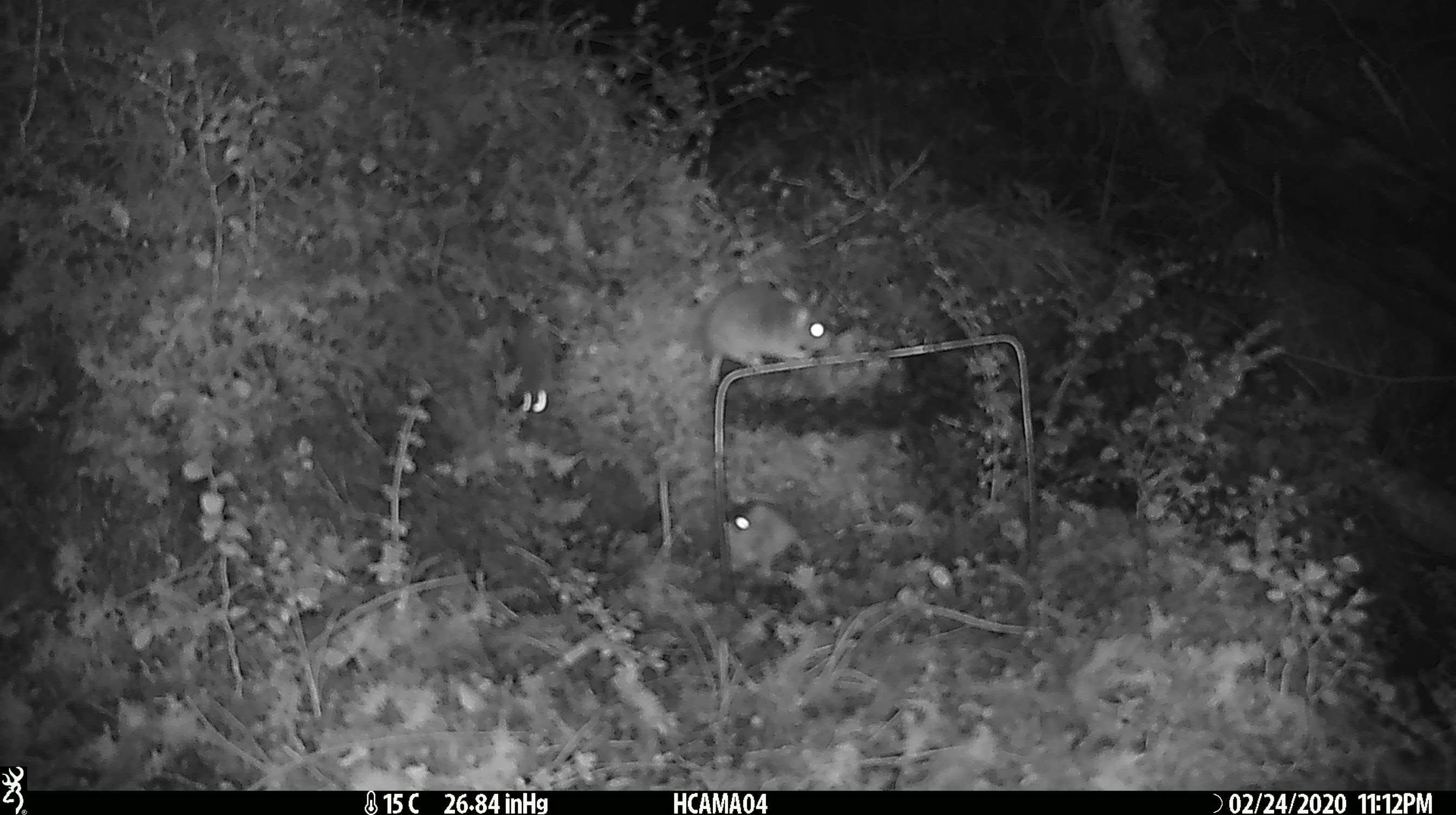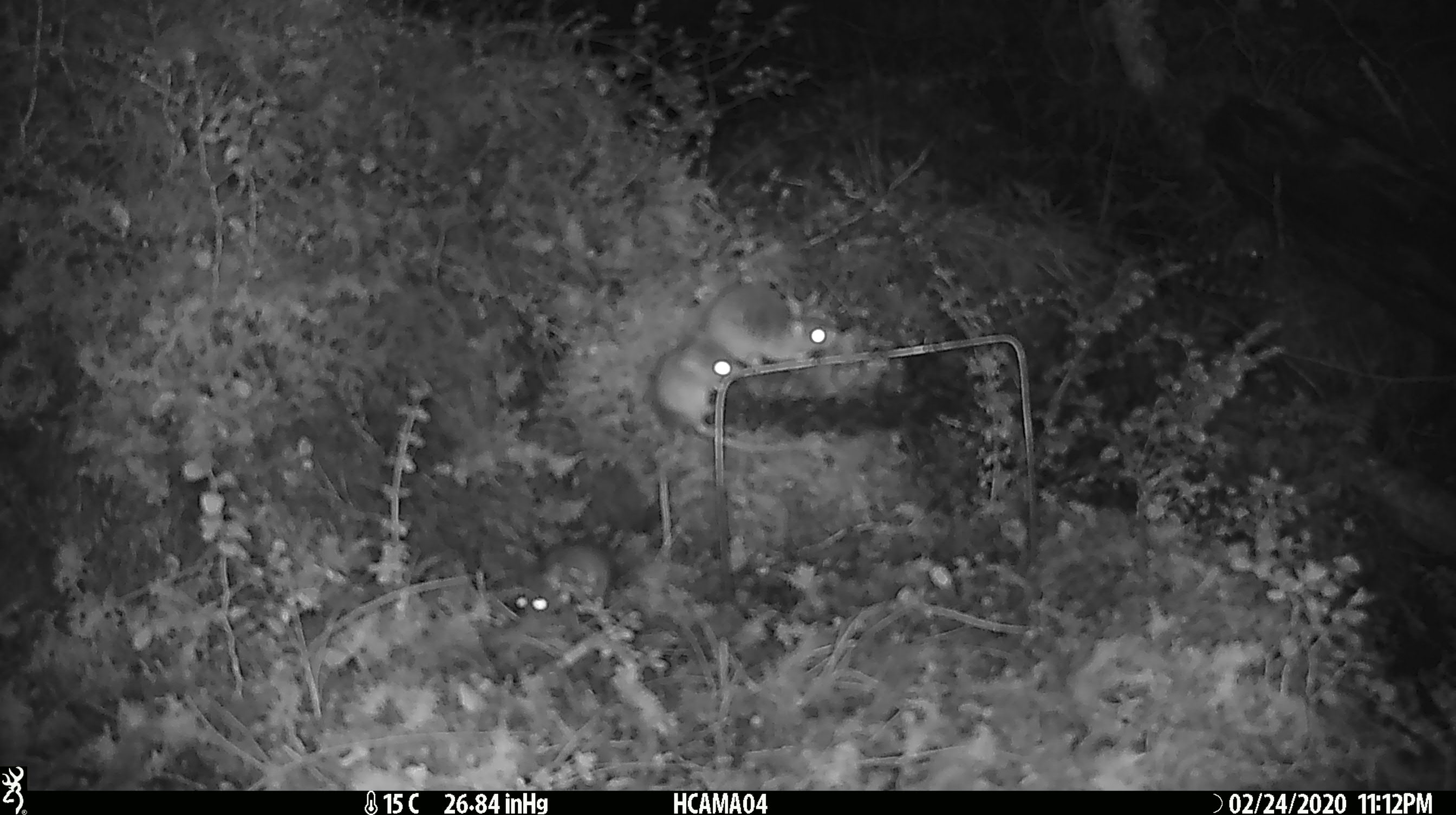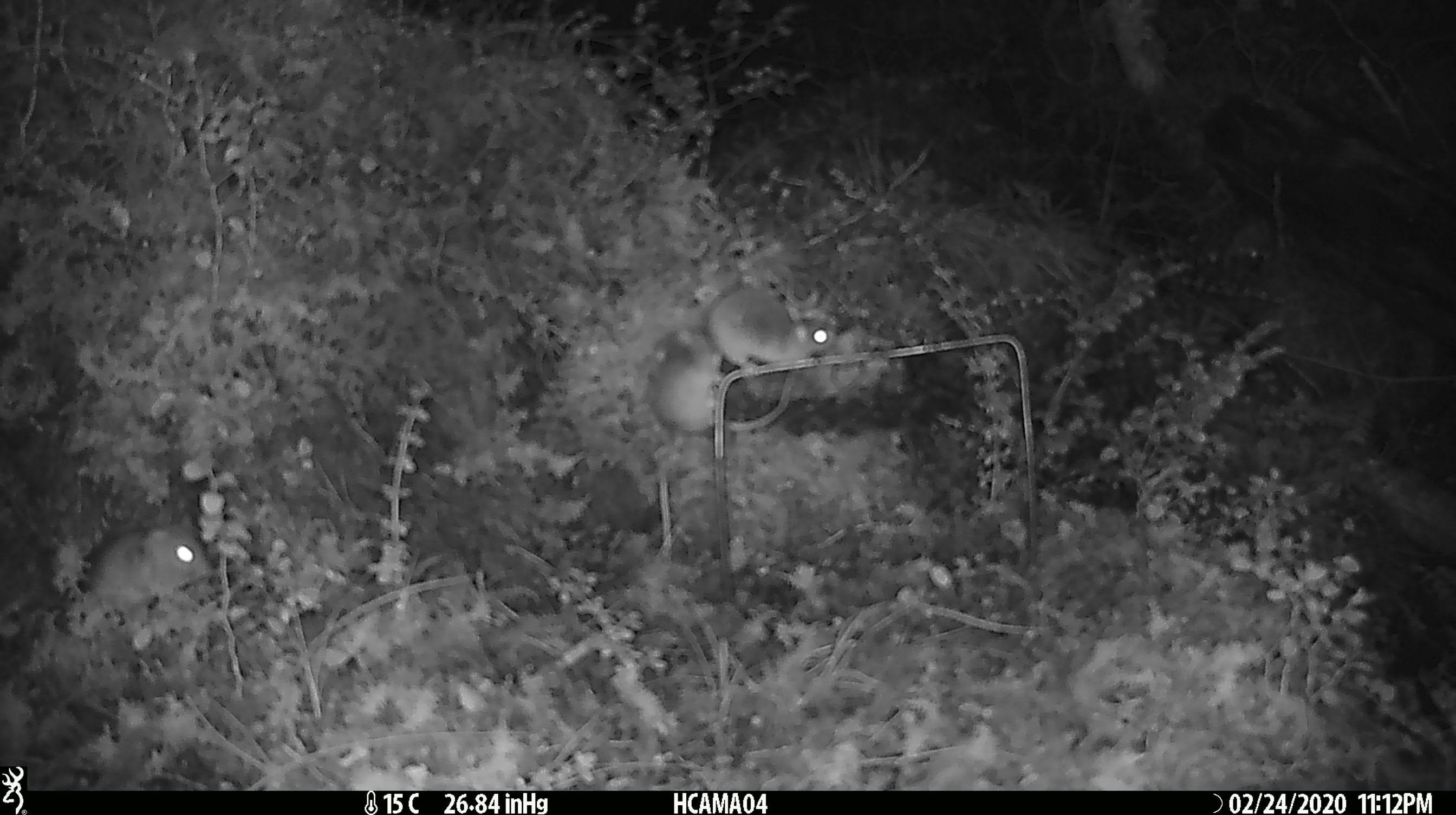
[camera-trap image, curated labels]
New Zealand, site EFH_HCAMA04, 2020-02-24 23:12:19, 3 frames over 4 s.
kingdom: Animalia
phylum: Chordata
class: Mammalia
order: Rodentia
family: Muridae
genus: Mus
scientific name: Mus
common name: mouse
Mouse (Mus).